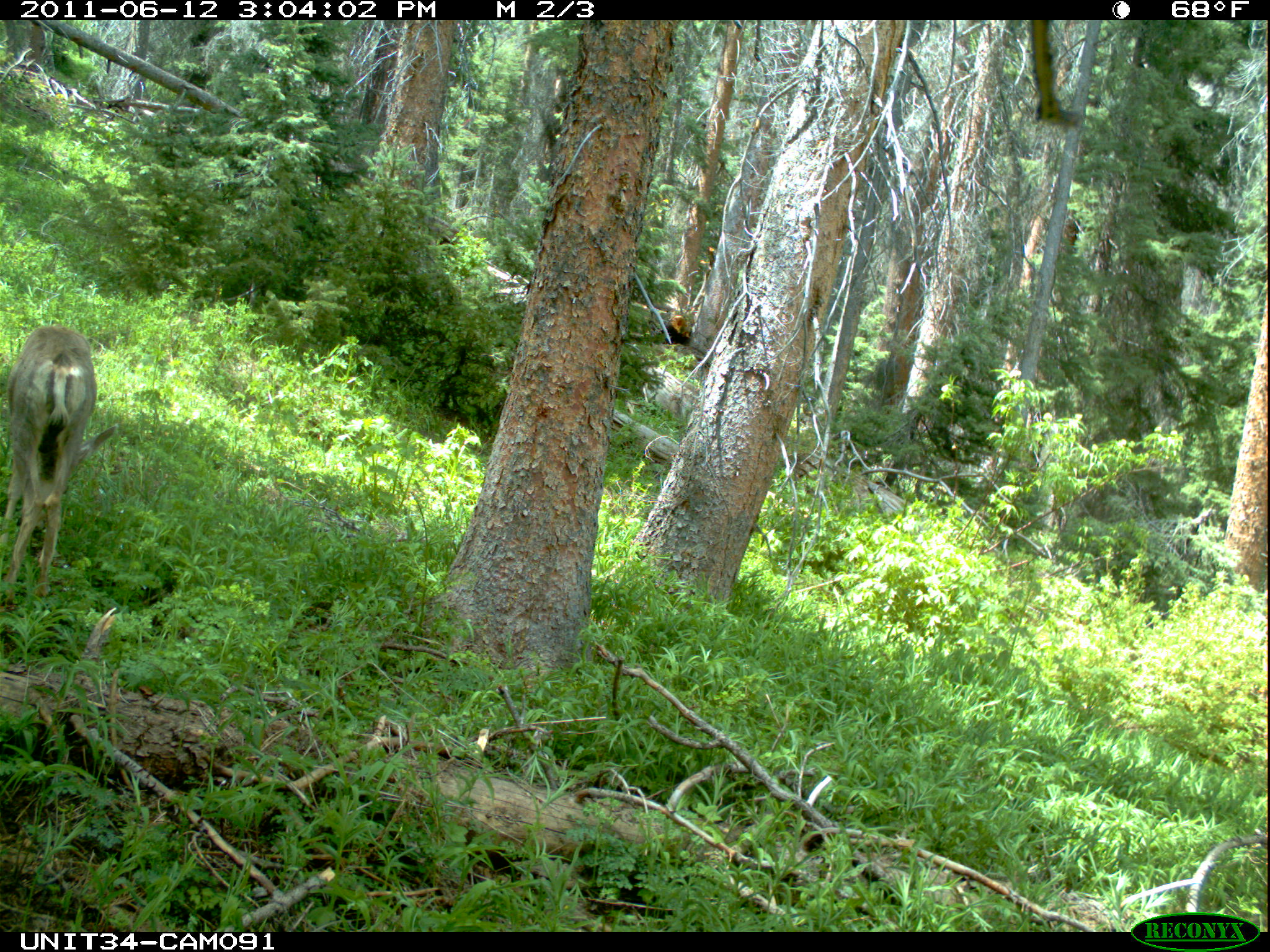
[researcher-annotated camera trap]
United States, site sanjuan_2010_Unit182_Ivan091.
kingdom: Animalia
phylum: Chordata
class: Mammalia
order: Artiodactyla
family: Cervidae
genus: Odocoileus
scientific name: Odocoileus hemionus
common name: mule deer